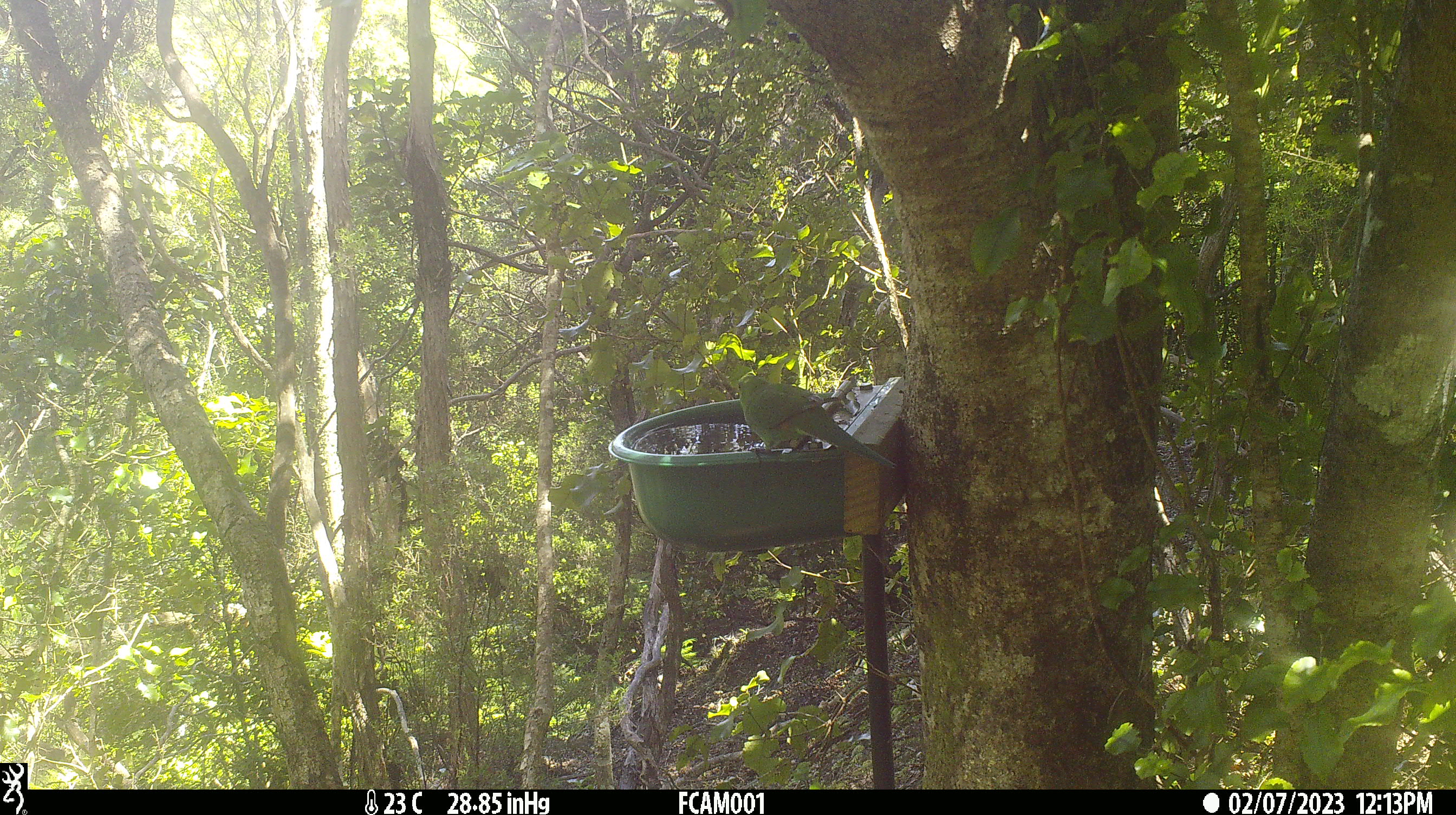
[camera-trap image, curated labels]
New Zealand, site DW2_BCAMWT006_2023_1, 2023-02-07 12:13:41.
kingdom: Animalia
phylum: Chordata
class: Aves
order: Psittaciformes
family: Psittaculidae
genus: Cyanoramphus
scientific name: Cyanoramphus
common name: parakeet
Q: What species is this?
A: Parakeet (Cyanoramphus).